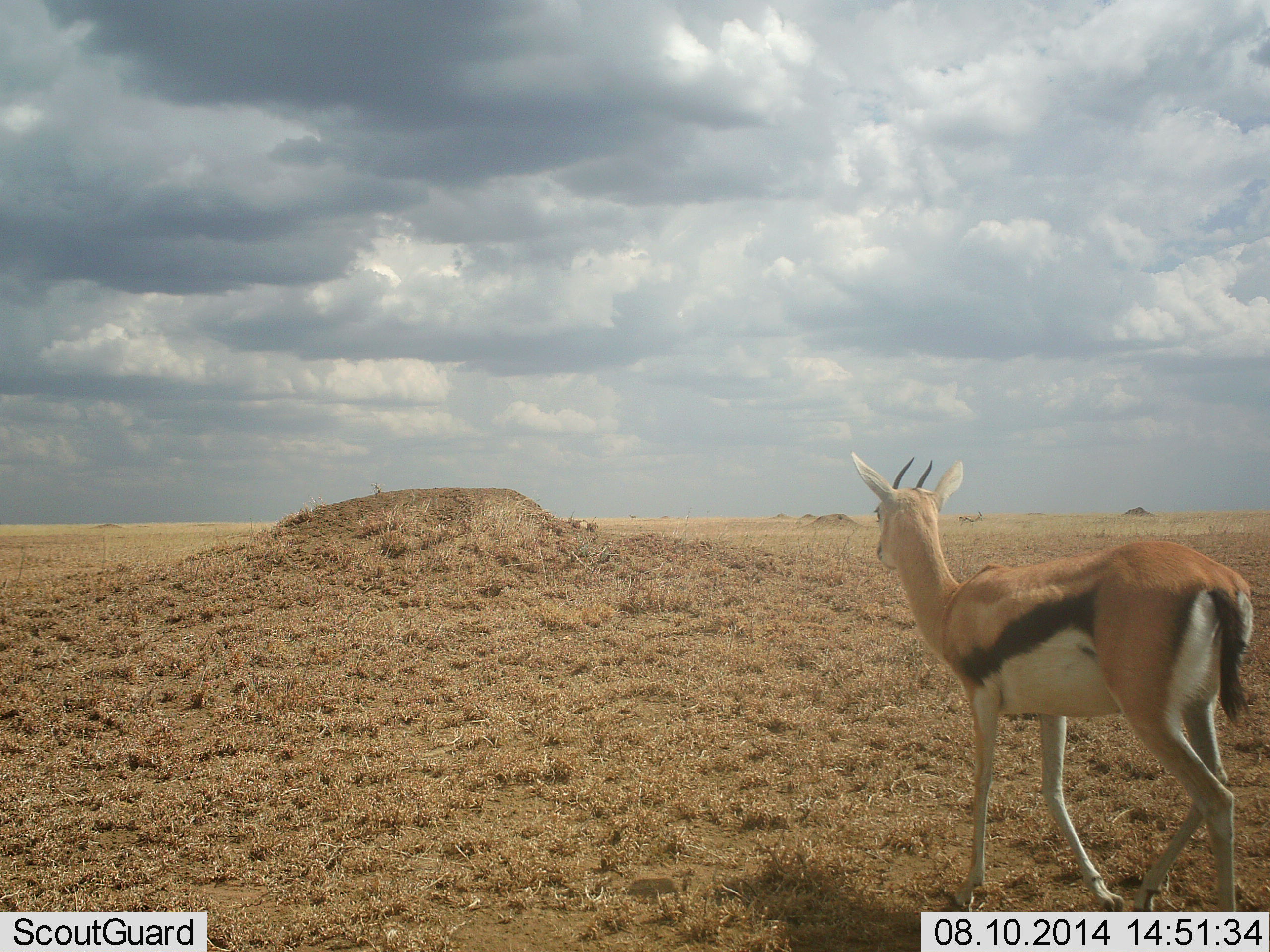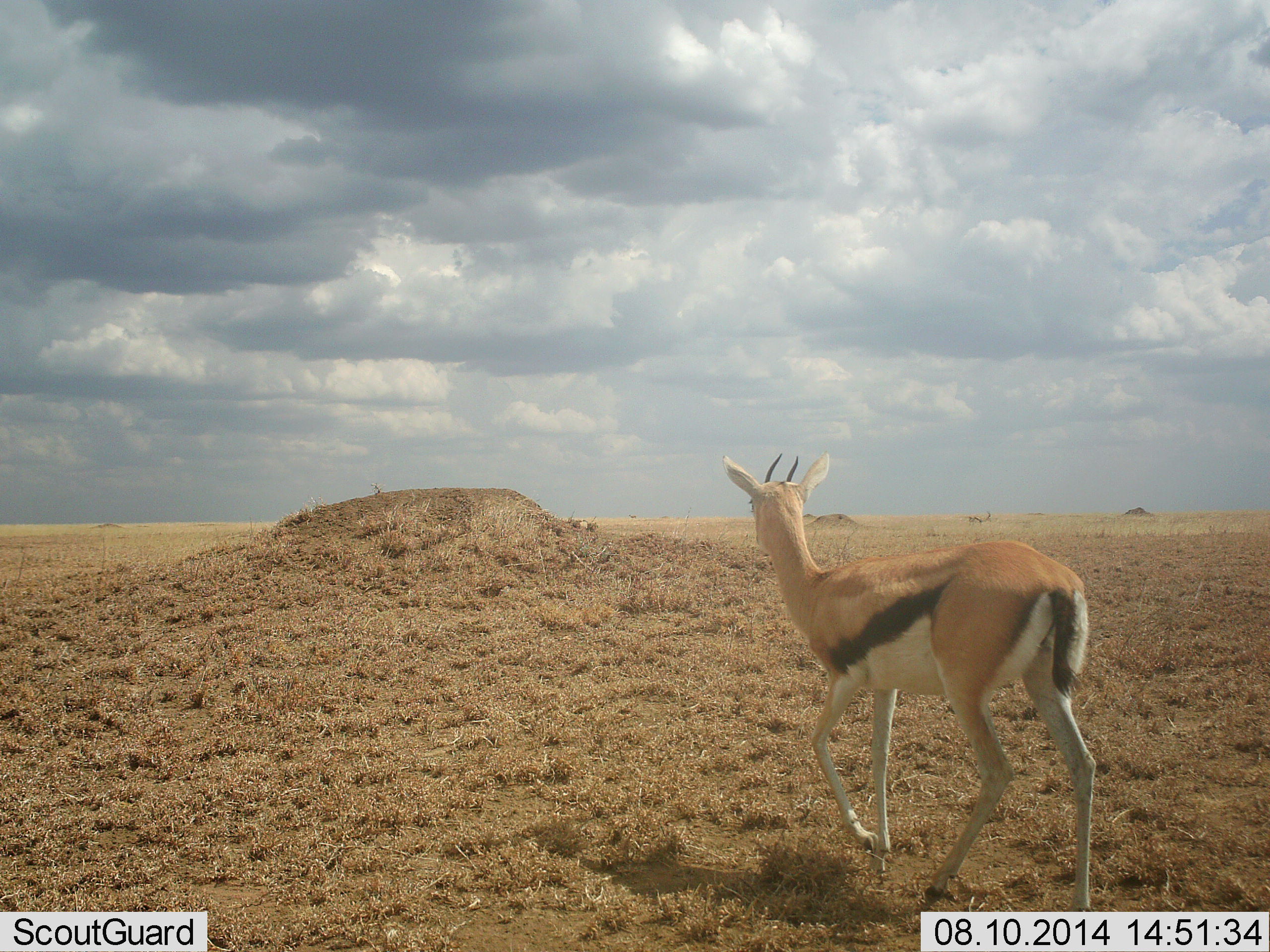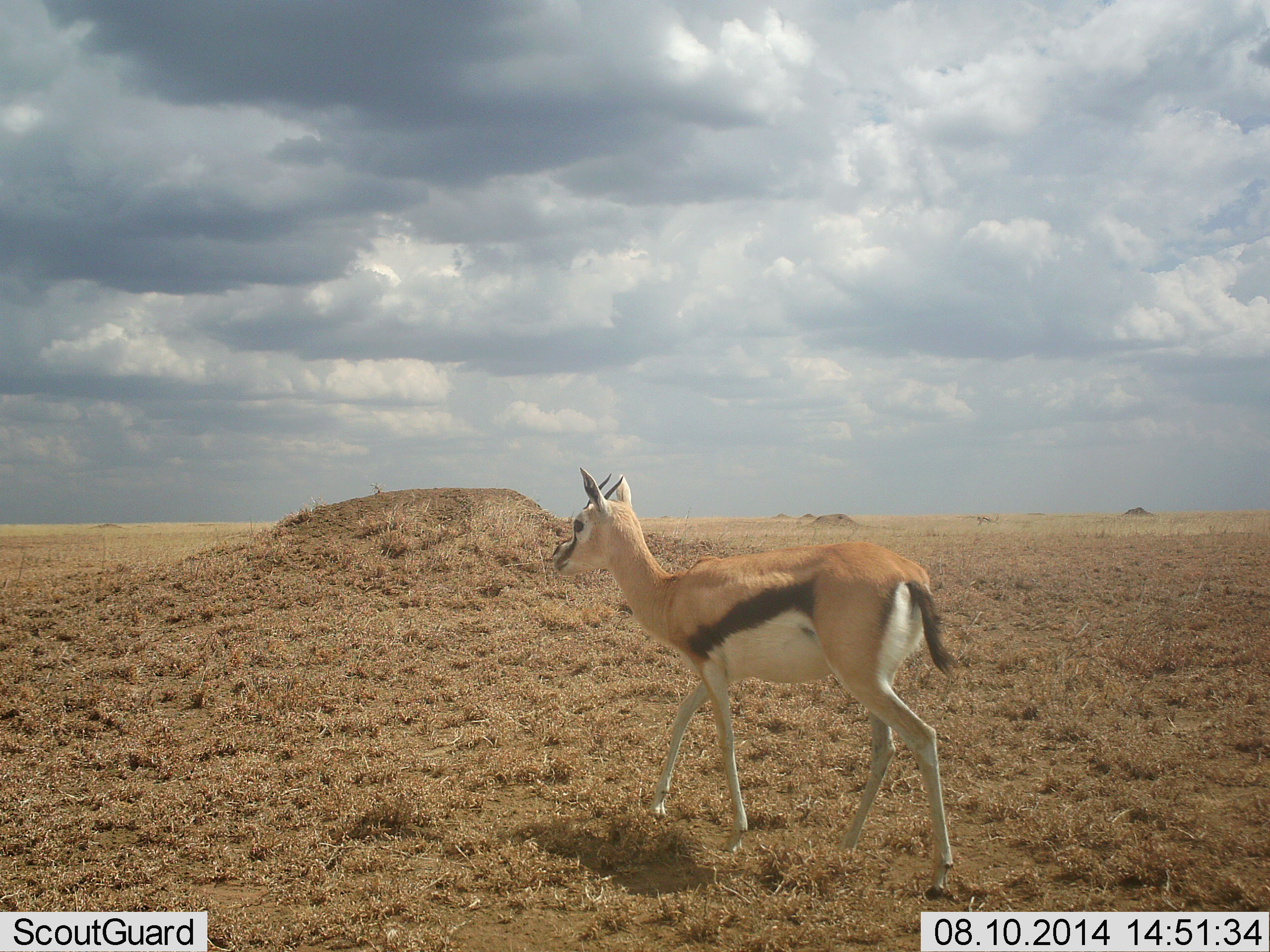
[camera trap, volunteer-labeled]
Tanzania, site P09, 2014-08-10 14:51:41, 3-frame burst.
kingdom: Animalia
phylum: Chordata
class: Mammalia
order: Artiodactyla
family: Bovidae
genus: Eudorcas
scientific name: Eudorcas thomsonii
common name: thomson's gazelle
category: gazellethomsons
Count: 1.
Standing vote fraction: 10%.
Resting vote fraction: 0%.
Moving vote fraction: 100%.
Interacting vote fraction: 0%.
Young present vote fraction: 0%.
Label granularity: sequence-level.